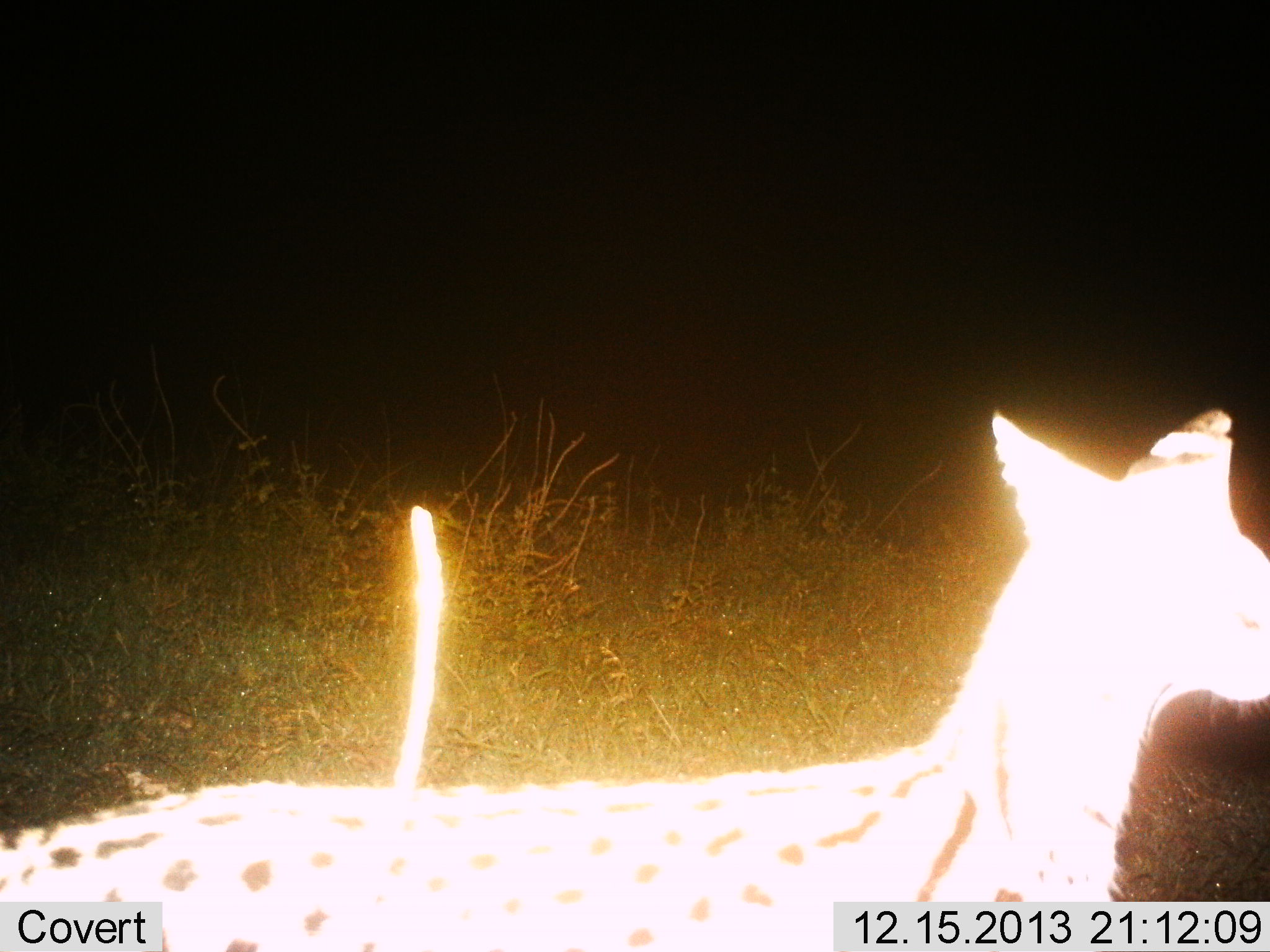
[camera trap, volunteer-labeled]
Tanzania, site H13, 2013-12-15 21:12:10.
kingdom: Animalia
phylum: Chordata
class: Mammalia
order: Carnivora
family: Felidae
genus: Leptailurus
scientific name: Leptailurus serval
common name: serval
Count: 1.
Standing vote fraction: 60%.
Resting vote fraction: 0%.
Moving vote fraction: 40%.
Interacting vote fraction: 0%.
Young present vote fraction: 0%.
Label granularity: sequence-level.